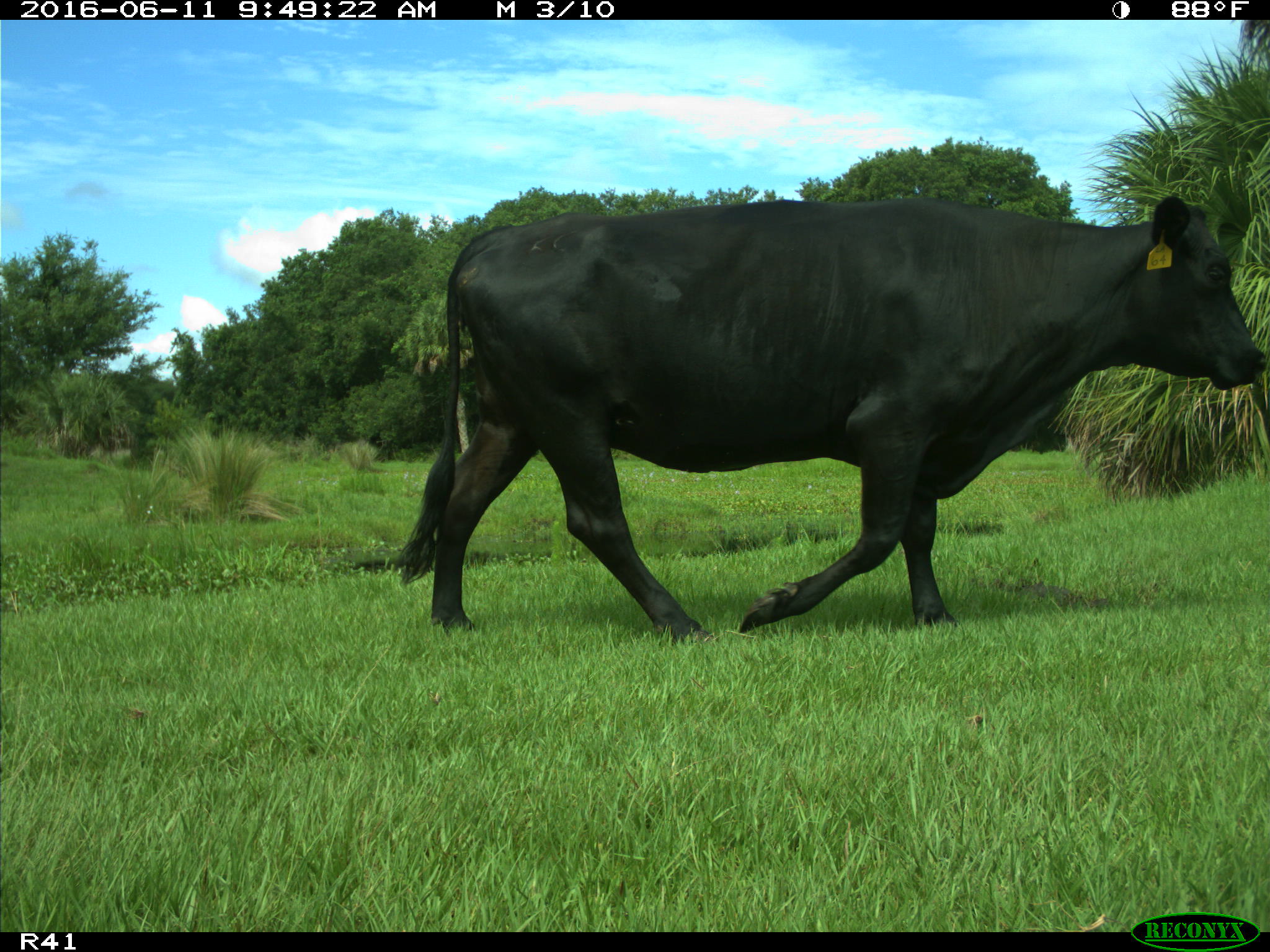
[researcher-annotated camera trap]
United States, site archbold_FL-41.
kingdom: Animalia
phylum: Chordata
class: Mammalia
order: Artiodactyla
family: Bovidae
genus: Bos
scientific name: Bos taurus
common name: domestic cow